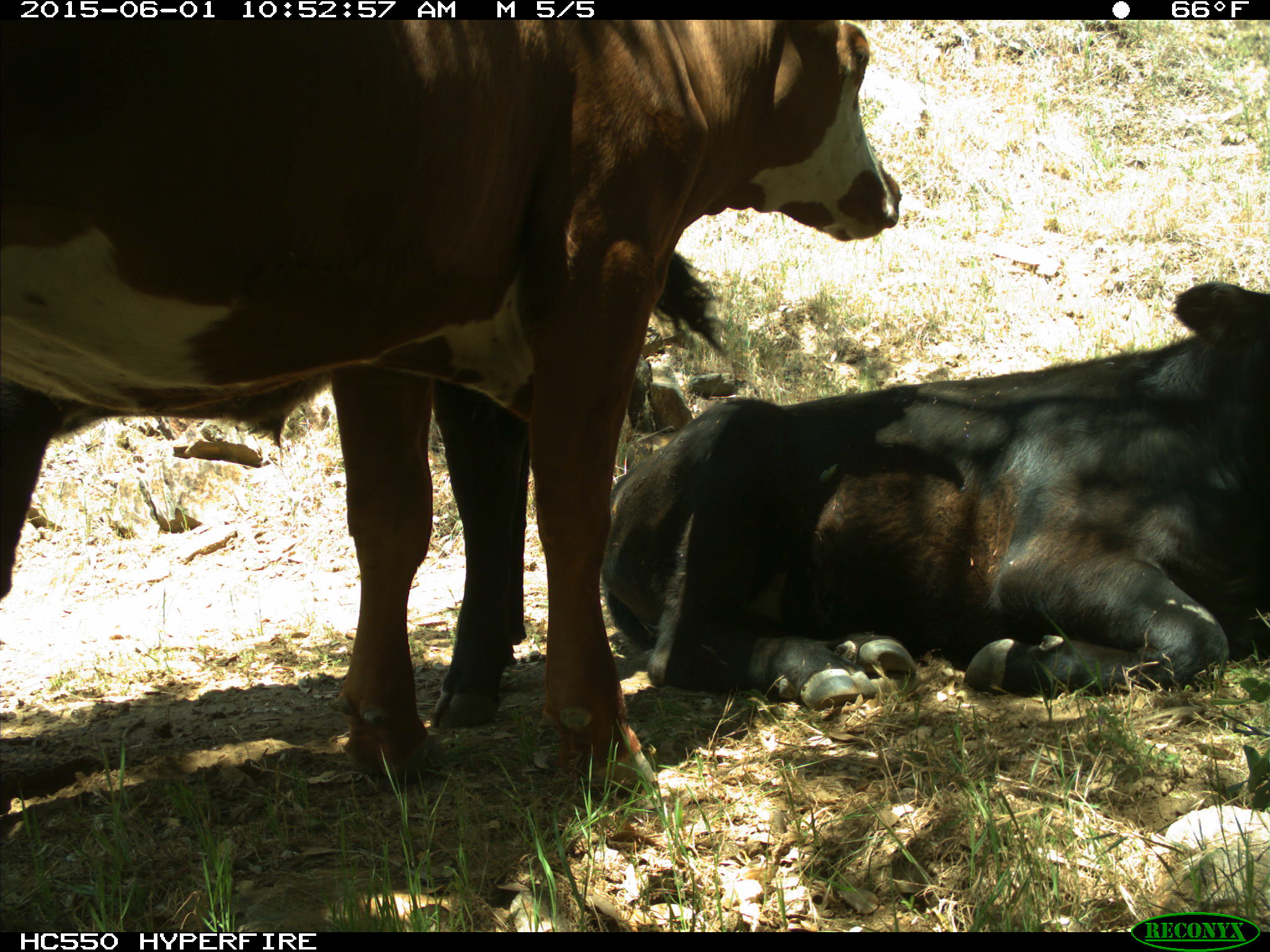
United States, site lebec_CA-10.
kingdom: Animalia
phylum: Chordata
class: Mammalia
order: Artiodactyla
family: Bovidae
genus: Bos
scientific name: Bos taurus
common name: domestic cow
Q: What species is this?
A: Bos taurus (domestic cow).